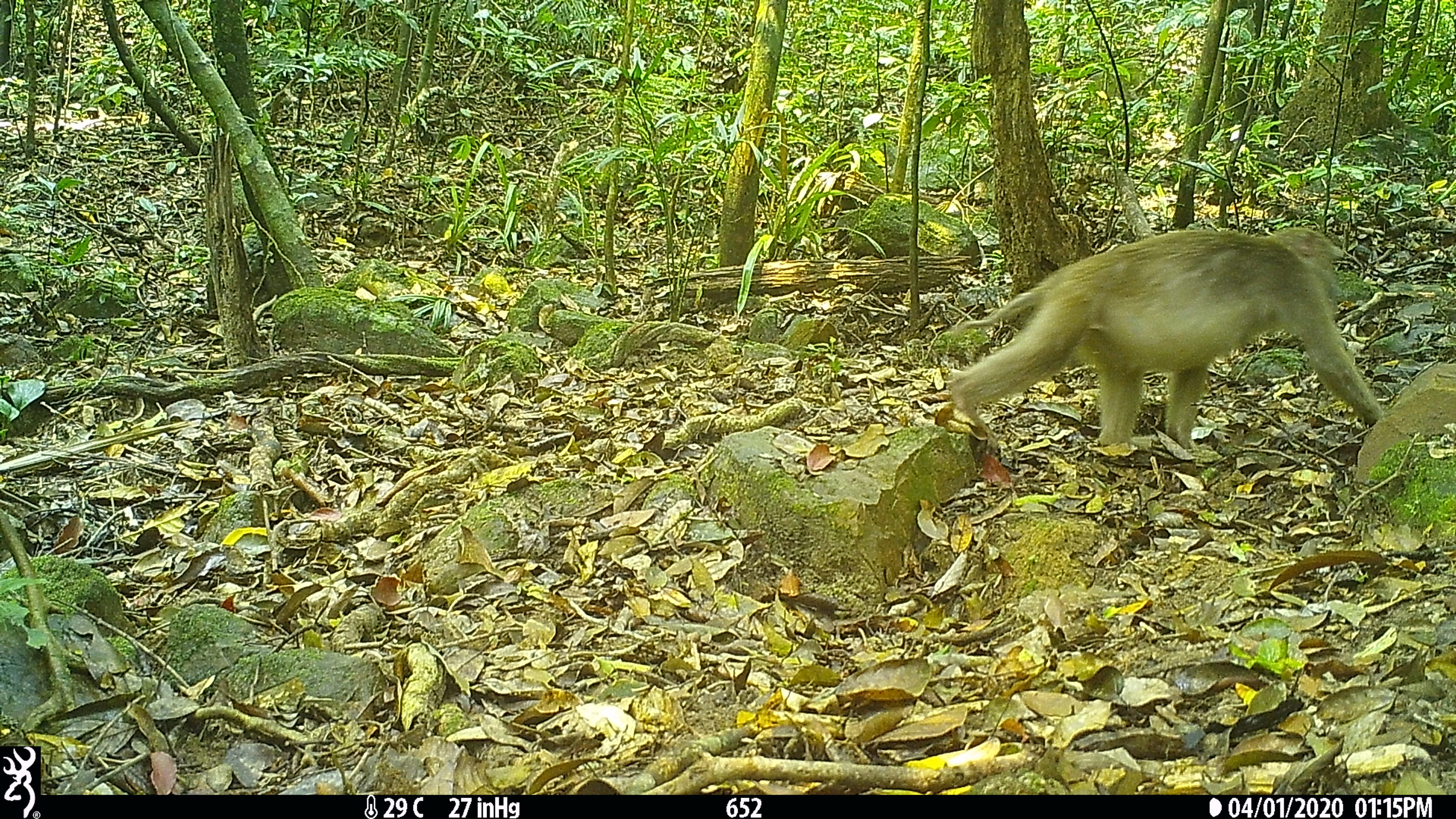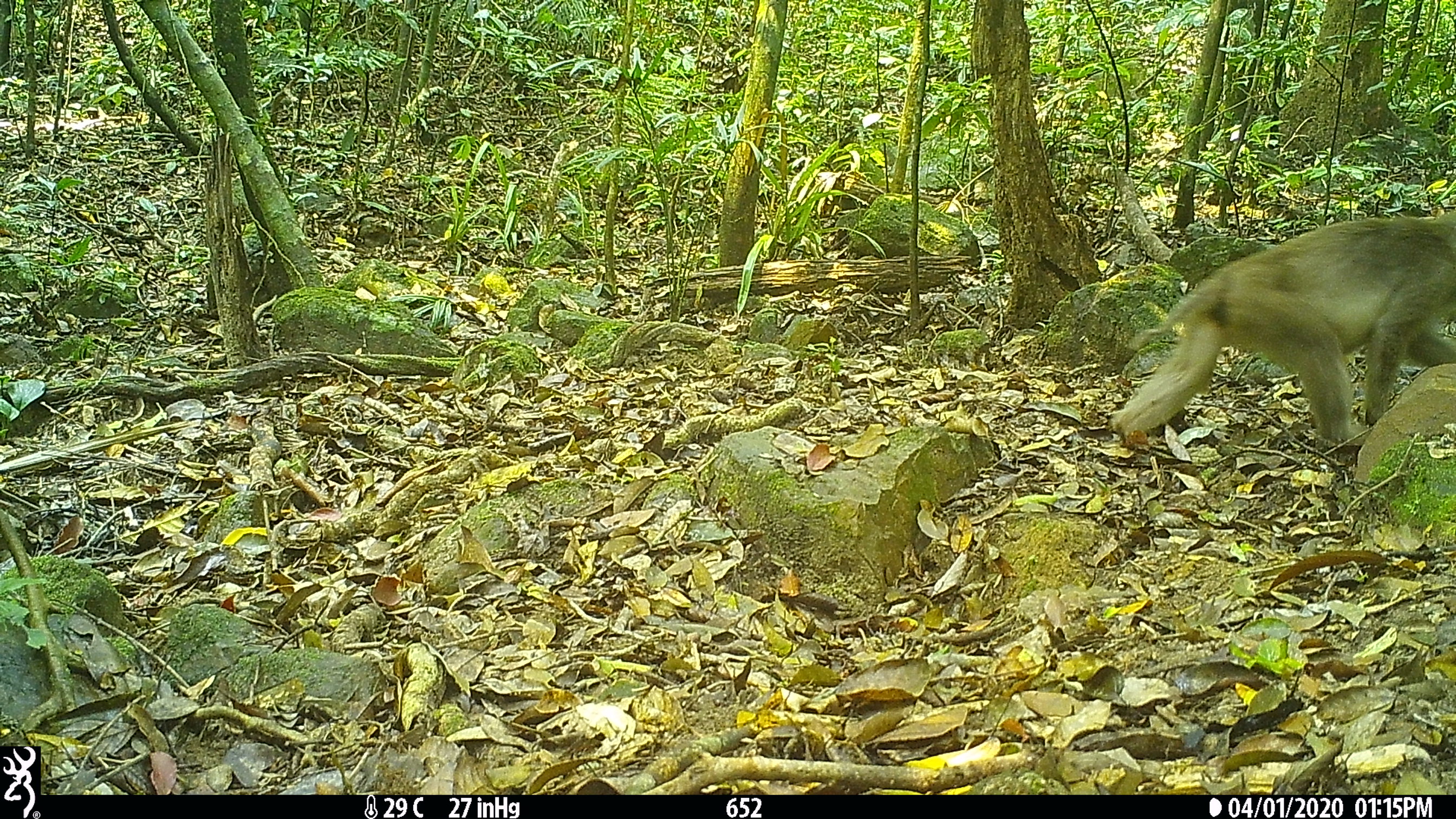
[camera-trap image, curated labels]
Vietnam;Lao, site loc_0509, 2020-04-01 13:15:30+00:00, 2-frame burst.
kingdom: Animalia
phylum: Chordata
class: Mammalia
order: Primates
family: Cercopithecidae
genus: Macaca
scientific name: Macaca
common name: macaques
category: assam or rhesus macaque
Assam or rhesus macaque (macaques) (Macaca). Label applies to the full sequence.